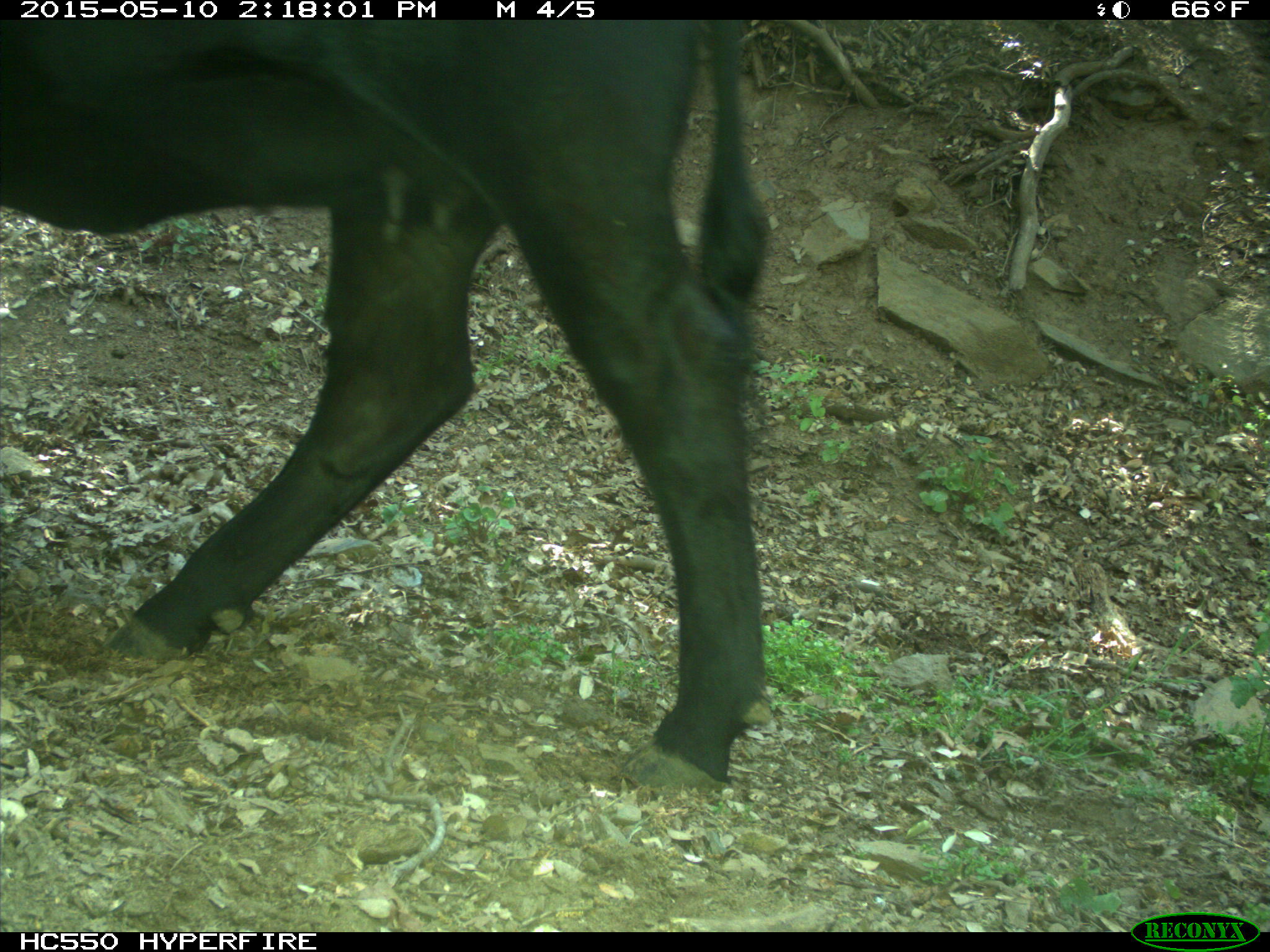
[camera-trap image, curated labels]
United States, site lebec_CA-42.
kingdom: Animalia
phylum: Chordata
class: Mammalia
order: Artiodactyla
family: Bovidae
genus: Bos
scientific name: Bos taurus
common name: domestic cow